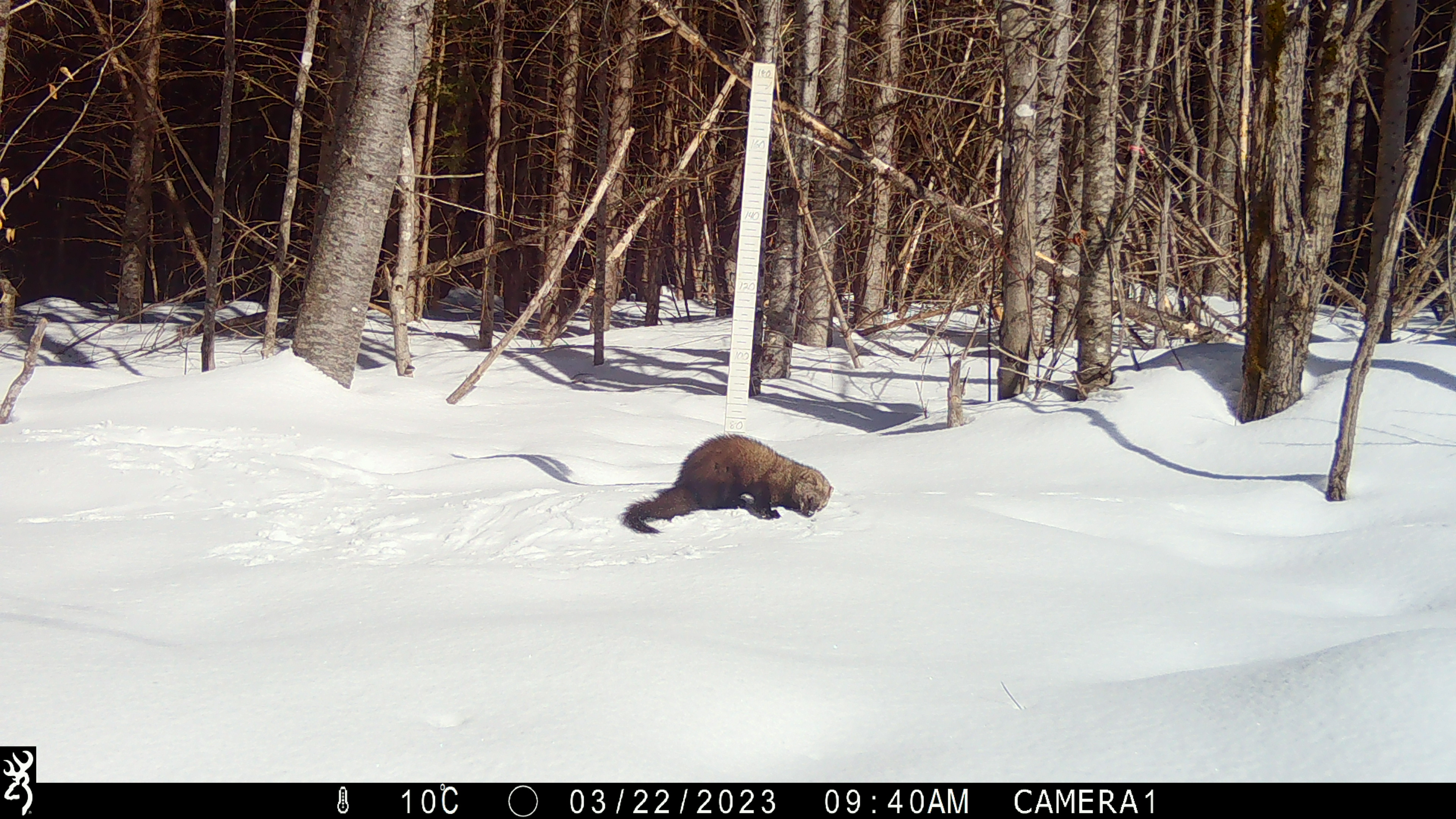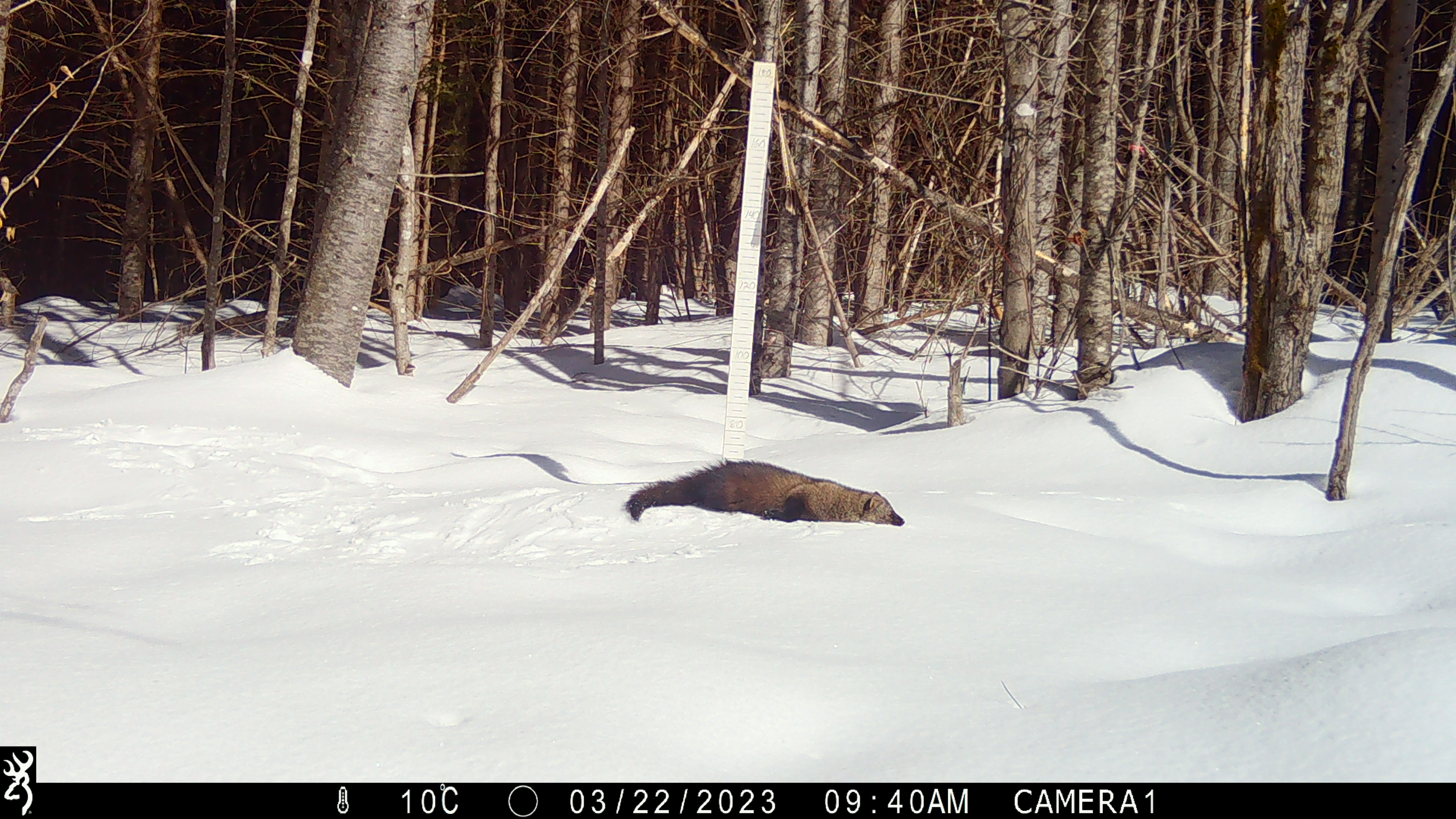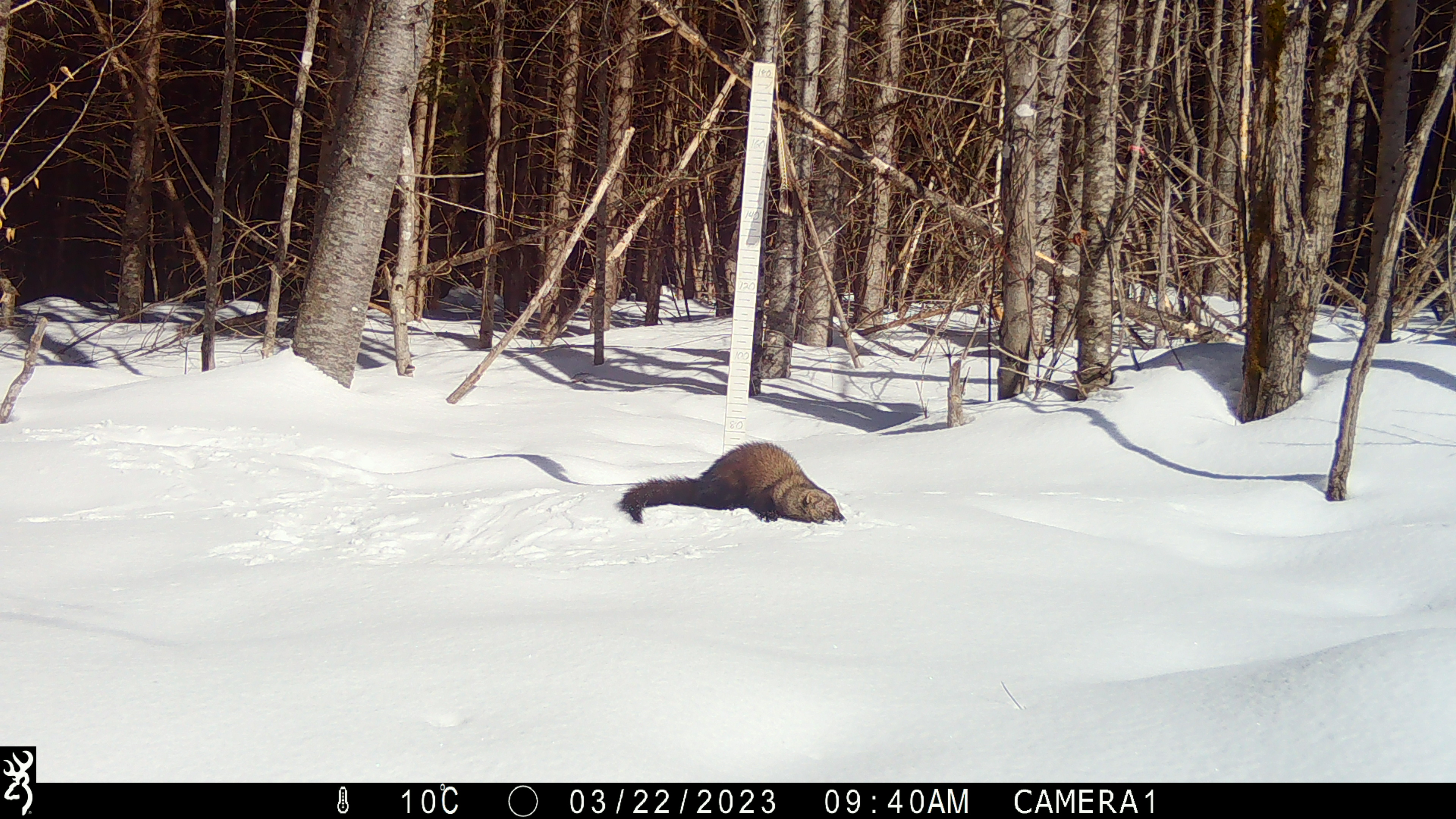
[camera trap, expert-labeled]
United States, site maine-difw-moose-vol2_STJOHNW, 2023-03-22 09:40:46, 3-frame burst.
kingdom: Animalia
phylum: Chordata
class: Mammalia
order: Carnivora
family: Mustelidae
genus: Pekania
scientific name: Pekania pennanti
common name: fisher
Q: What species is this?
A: Fisher (Pekania pennanti).